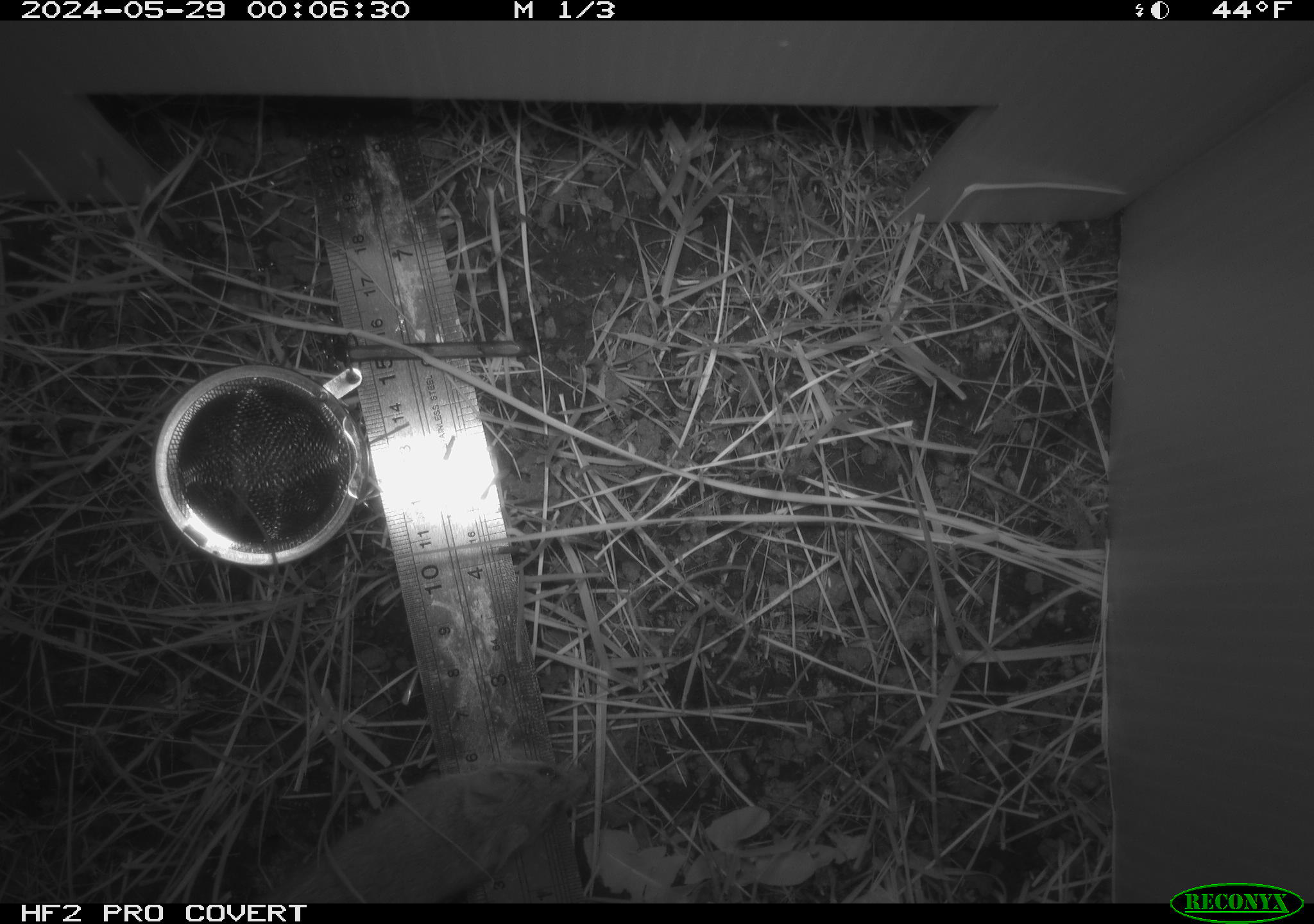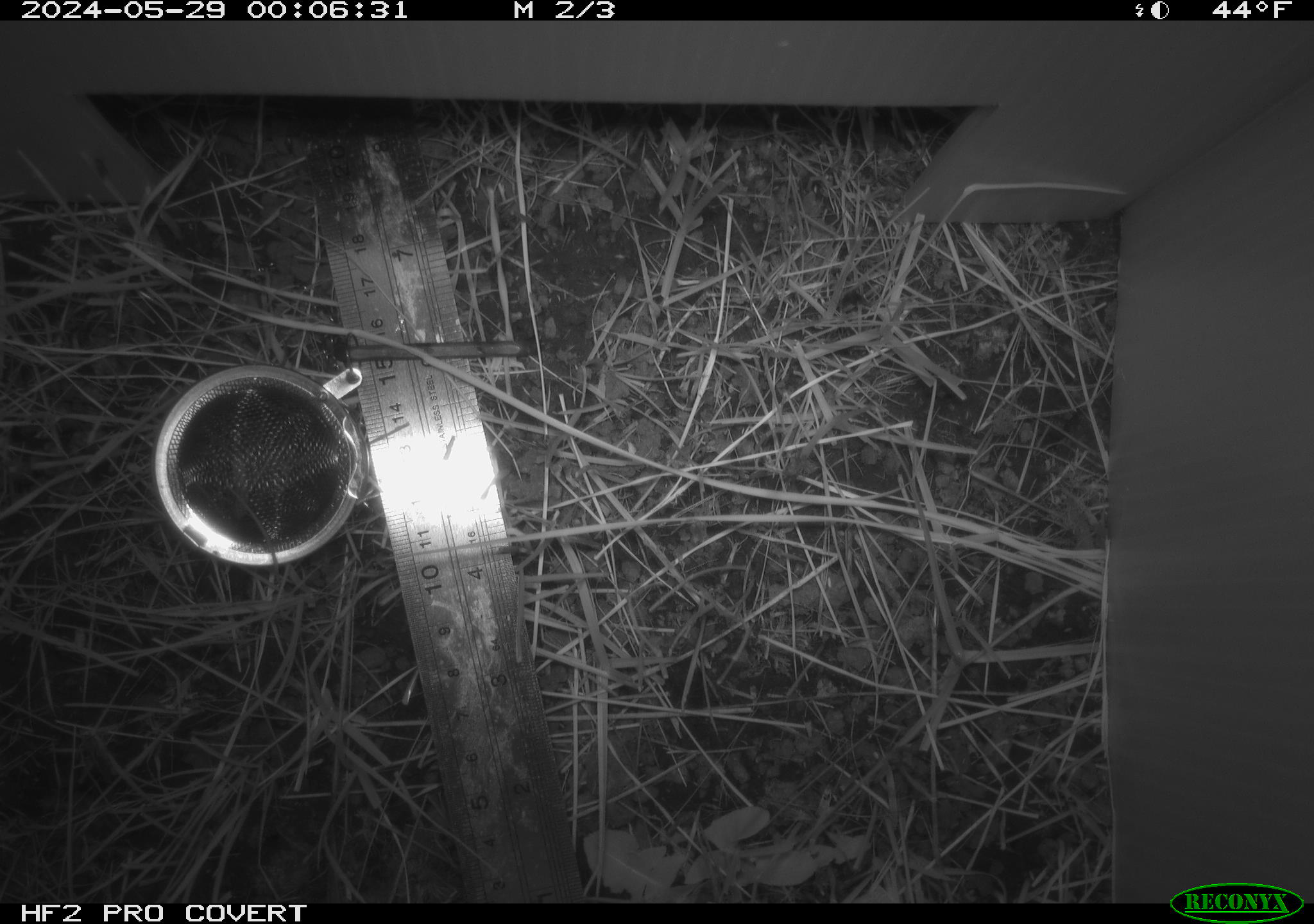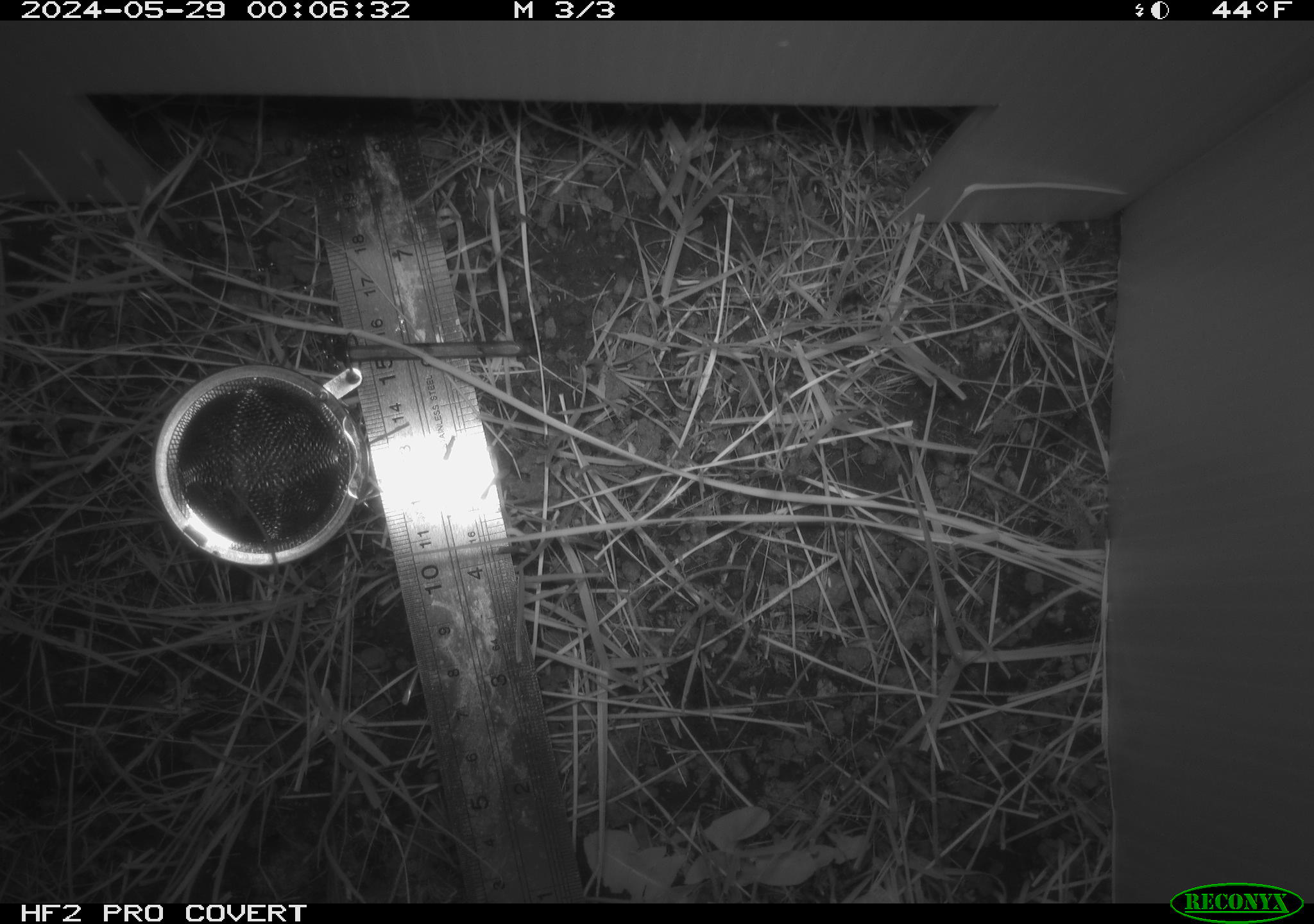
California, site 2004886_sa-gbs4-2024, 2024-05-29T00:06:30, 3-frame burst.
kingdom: Animalia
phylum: Chordata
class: Mammalia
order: Rodentia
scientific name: Rodentia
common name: mouse species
Mouse species (Rodentia).